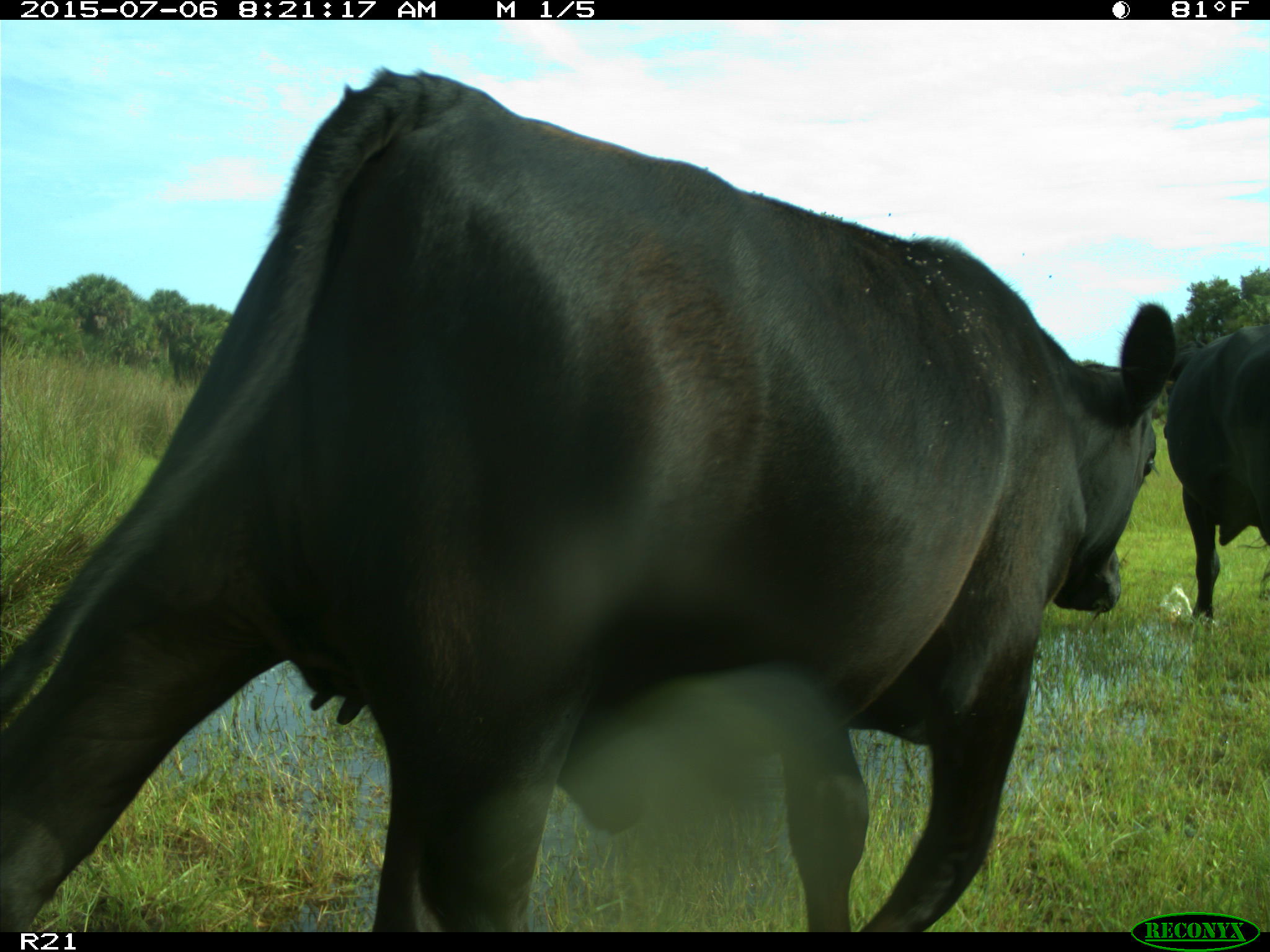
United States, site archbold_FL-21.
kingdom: Animalia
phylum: Chordata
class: Mammalia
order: Artiodactyla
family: Bovidae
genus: Bos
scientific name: Bos taurus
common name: domestic cow